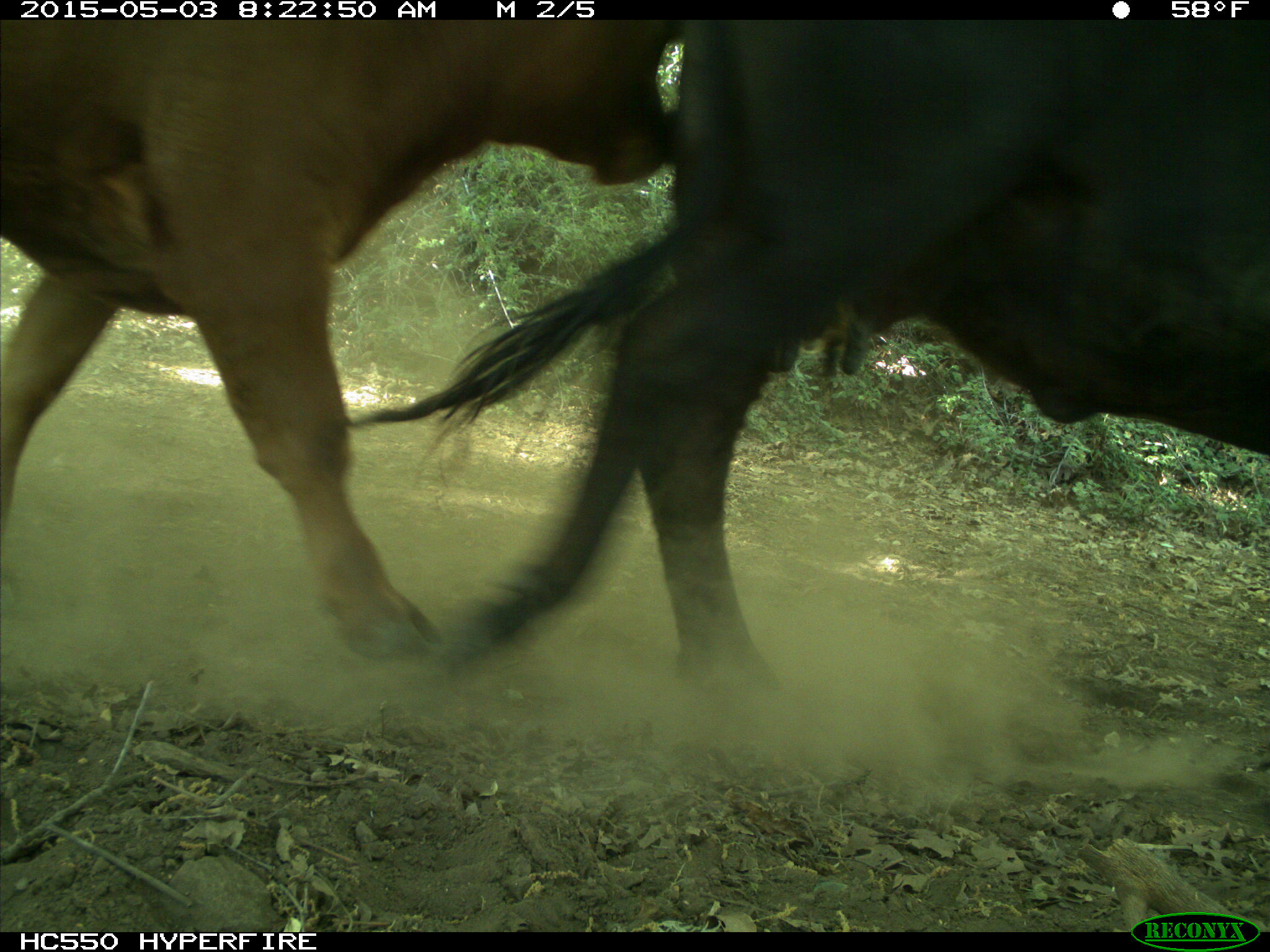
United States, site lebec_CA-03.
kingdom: Animalia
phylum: Chordata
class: Mammalia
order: Artiodactyla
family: Bovidae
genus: Bos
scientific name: Bos taurus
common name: domestic cow